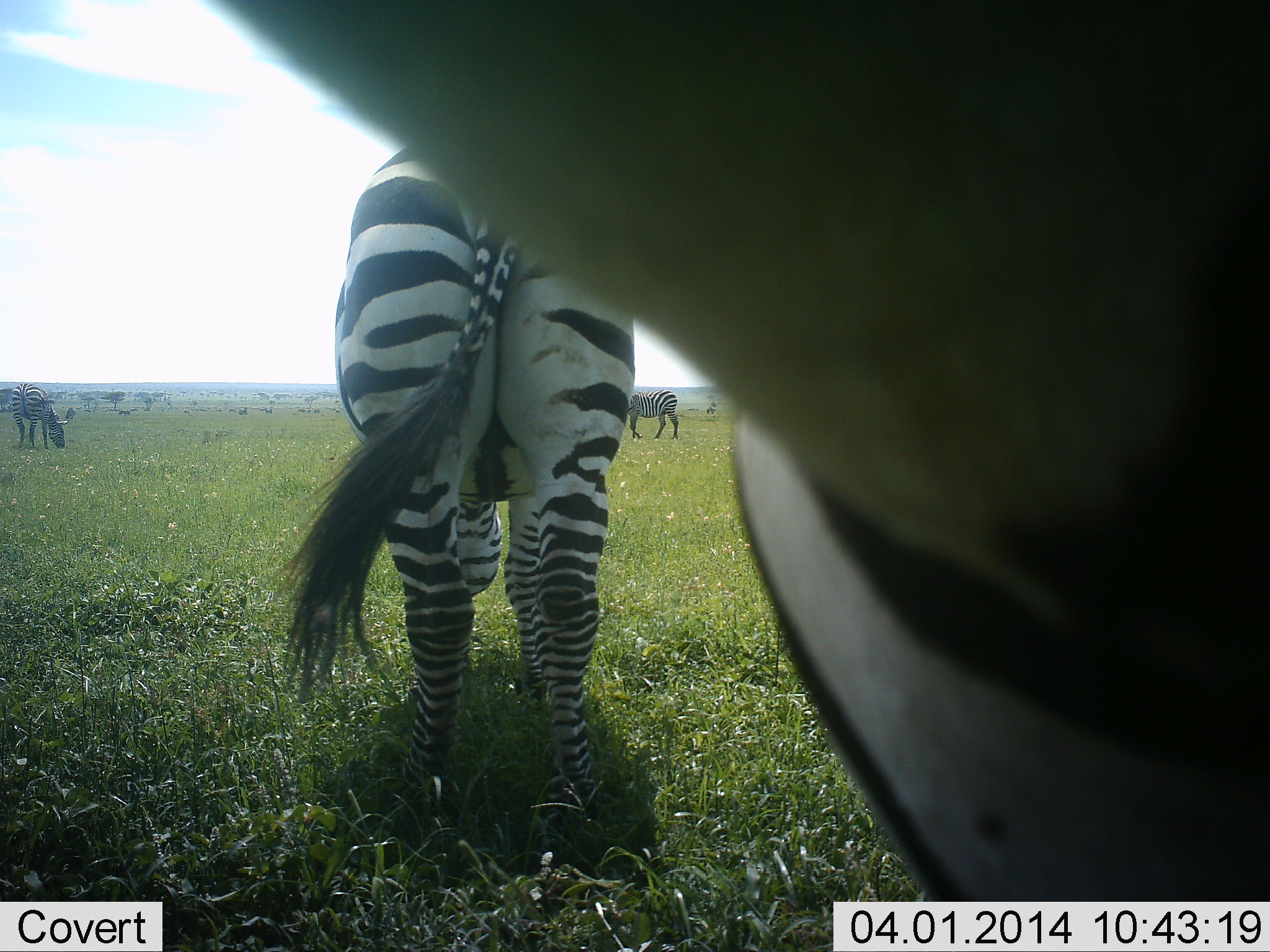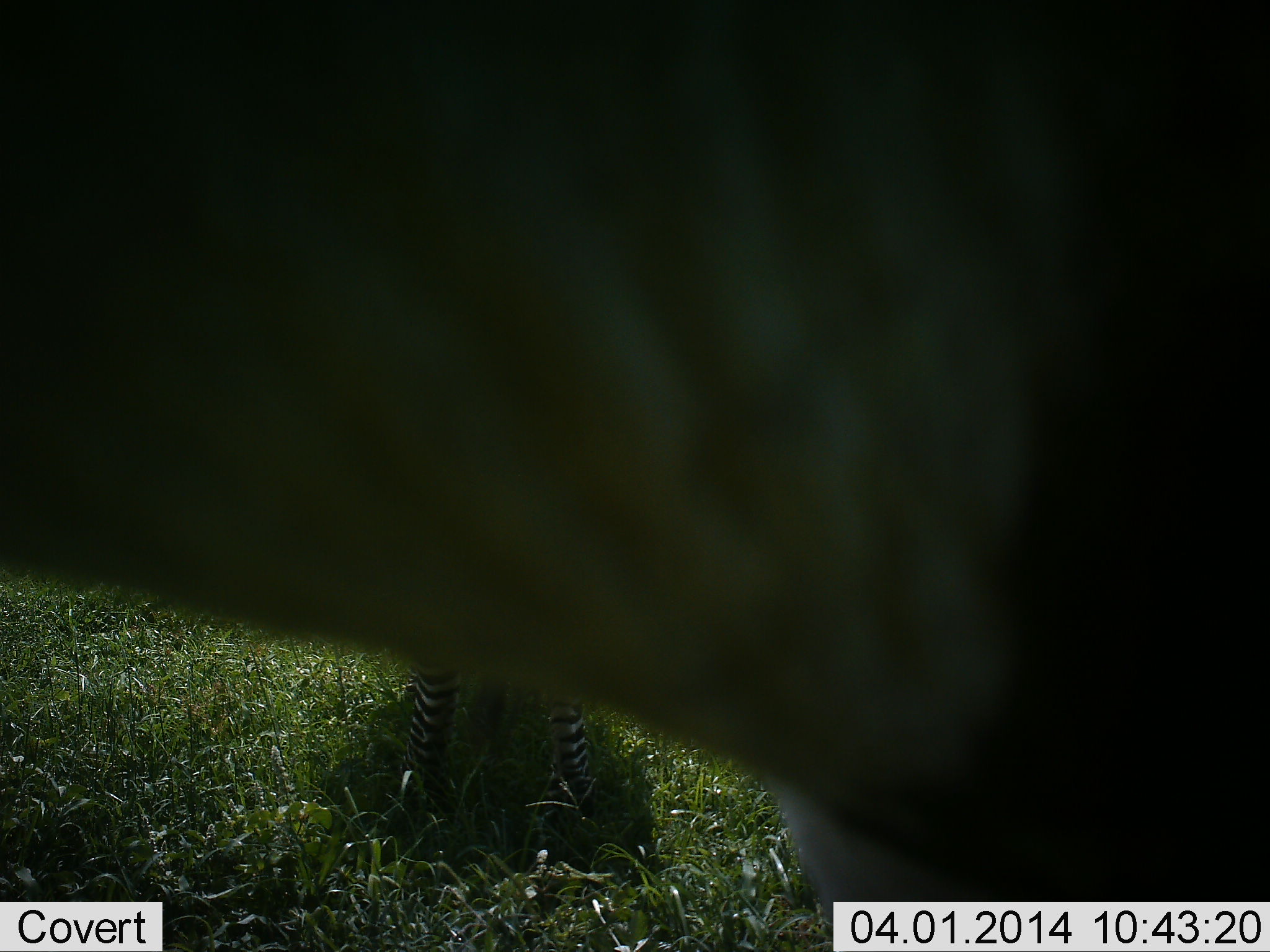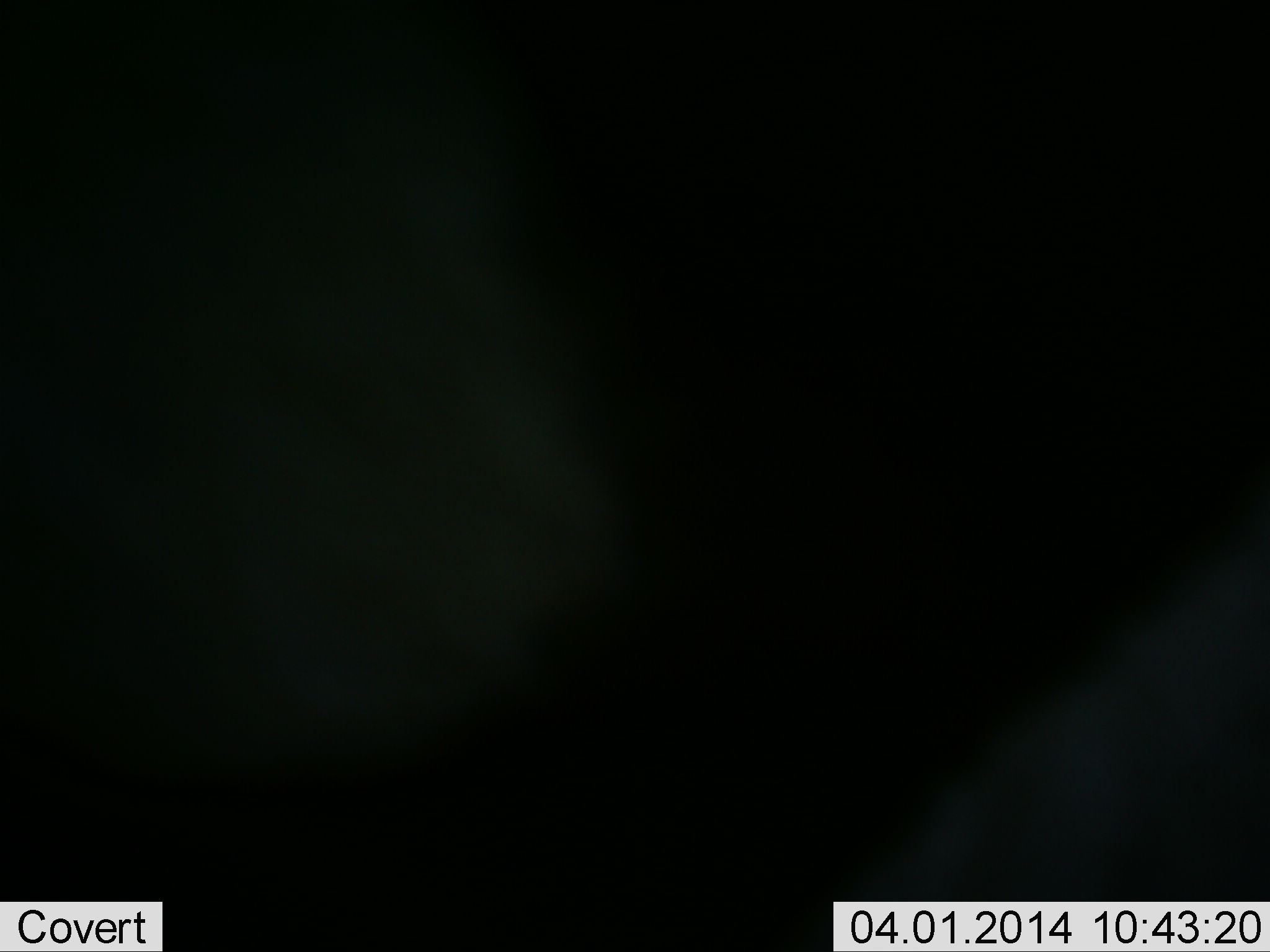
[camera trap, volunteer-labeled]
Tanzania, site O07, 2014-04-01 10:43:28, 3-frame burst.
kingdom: Animalia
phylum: Chordata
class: Mammalia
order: Perissodactyla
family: Equidae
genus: Equus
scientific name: Equus quagga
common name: plains zebra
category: zebra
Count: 4.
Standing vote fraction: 70%.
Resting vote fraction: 10%.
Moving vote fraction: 30%.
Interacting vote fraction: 0%.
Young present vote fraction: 0%.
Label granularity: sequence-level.